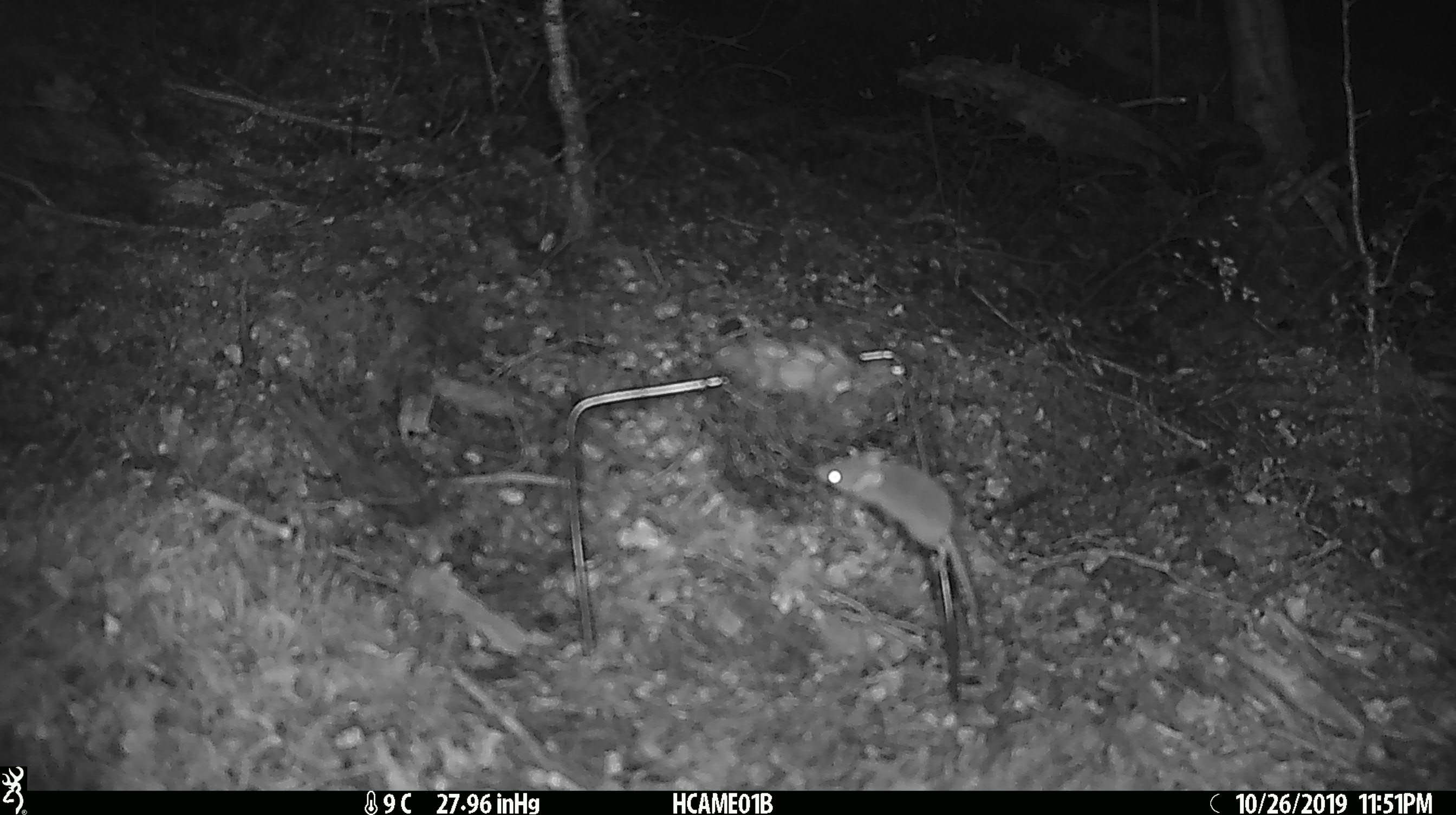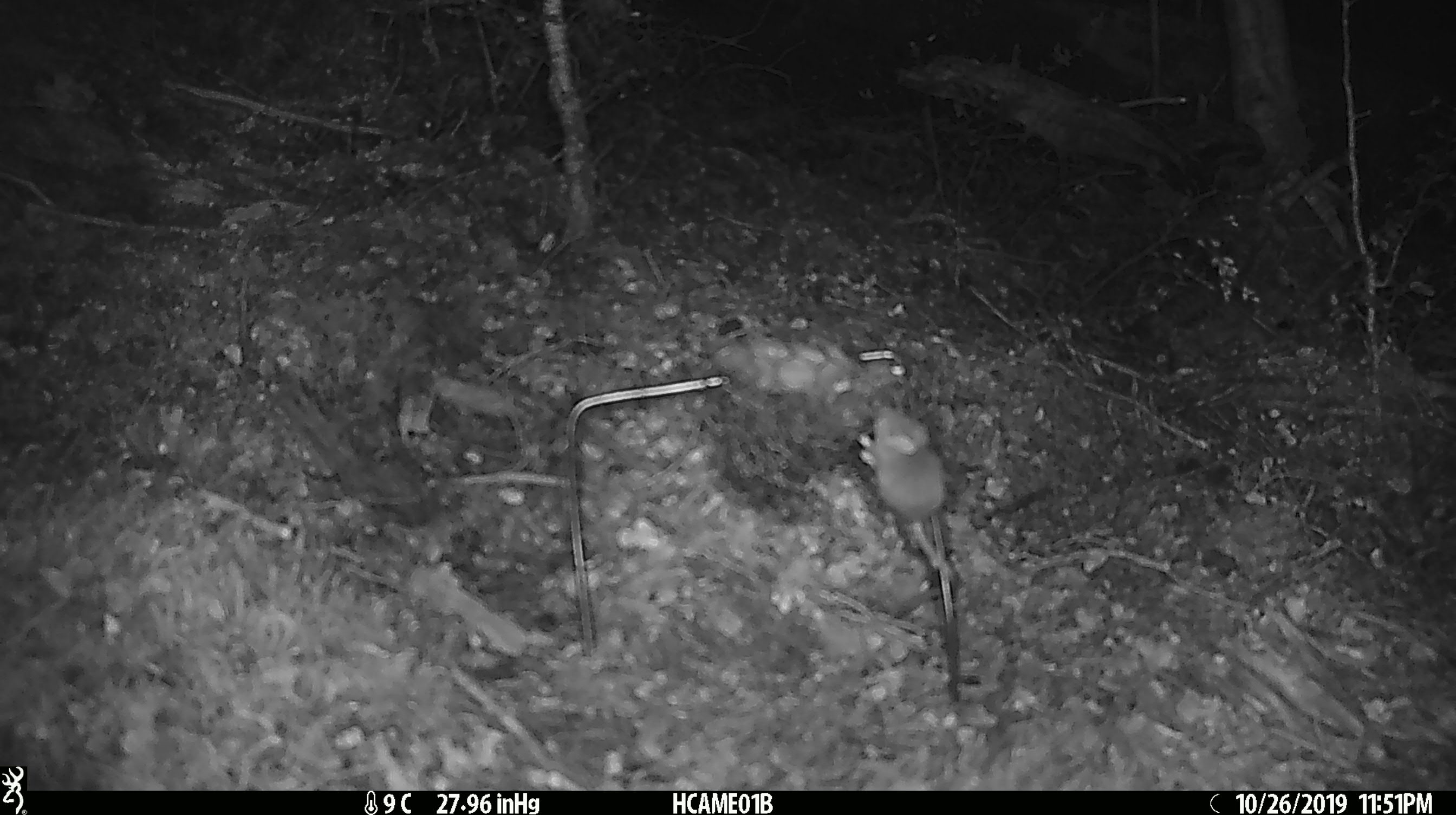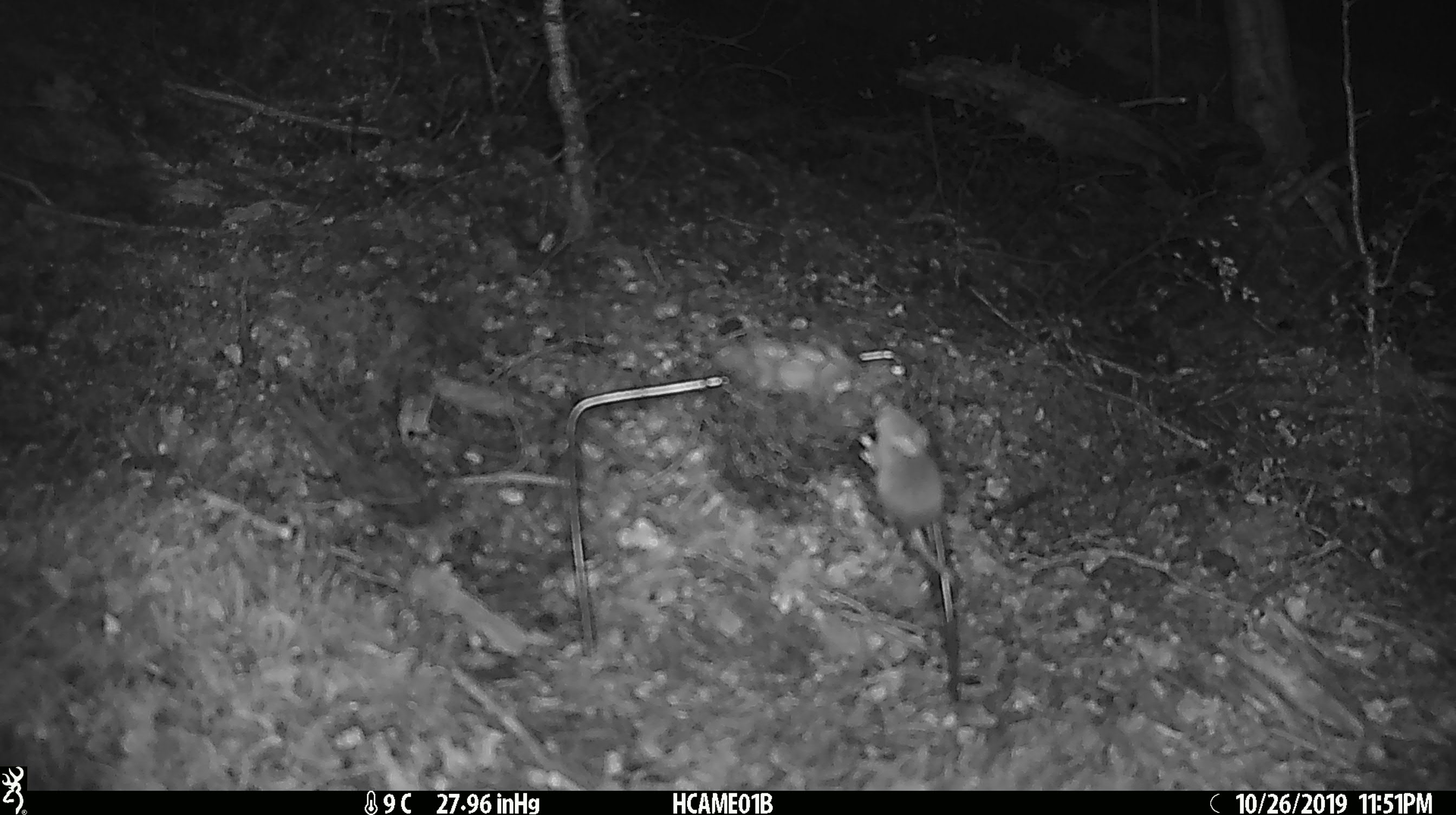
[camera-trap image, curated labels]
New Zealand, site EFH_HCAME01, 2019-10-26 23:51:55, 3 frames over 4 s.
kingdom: Animalia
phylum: Chordata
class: Mammalia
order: Rodentia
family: Muridae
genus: Mus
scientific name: Mus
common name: mouse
Mouse (Mus).